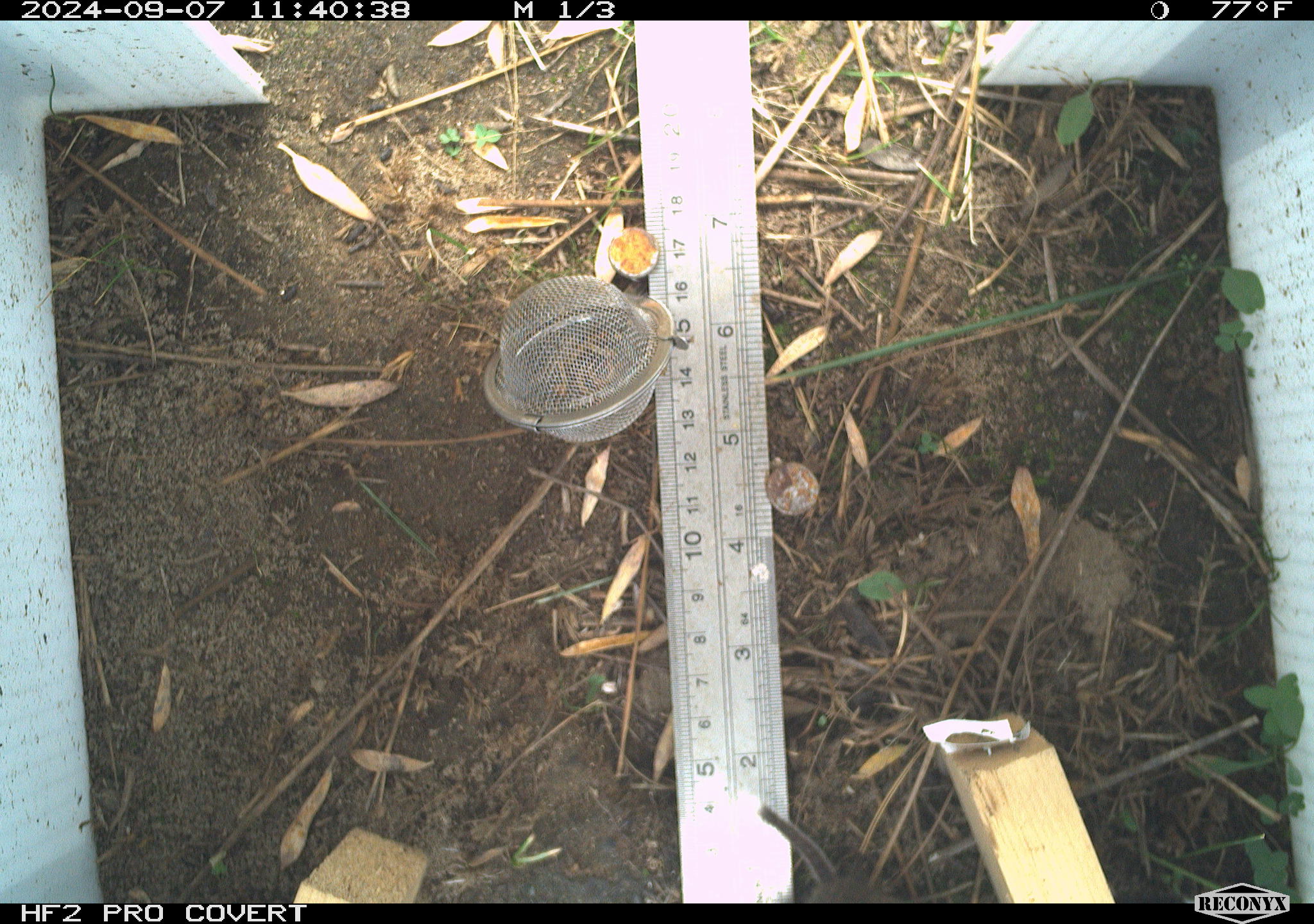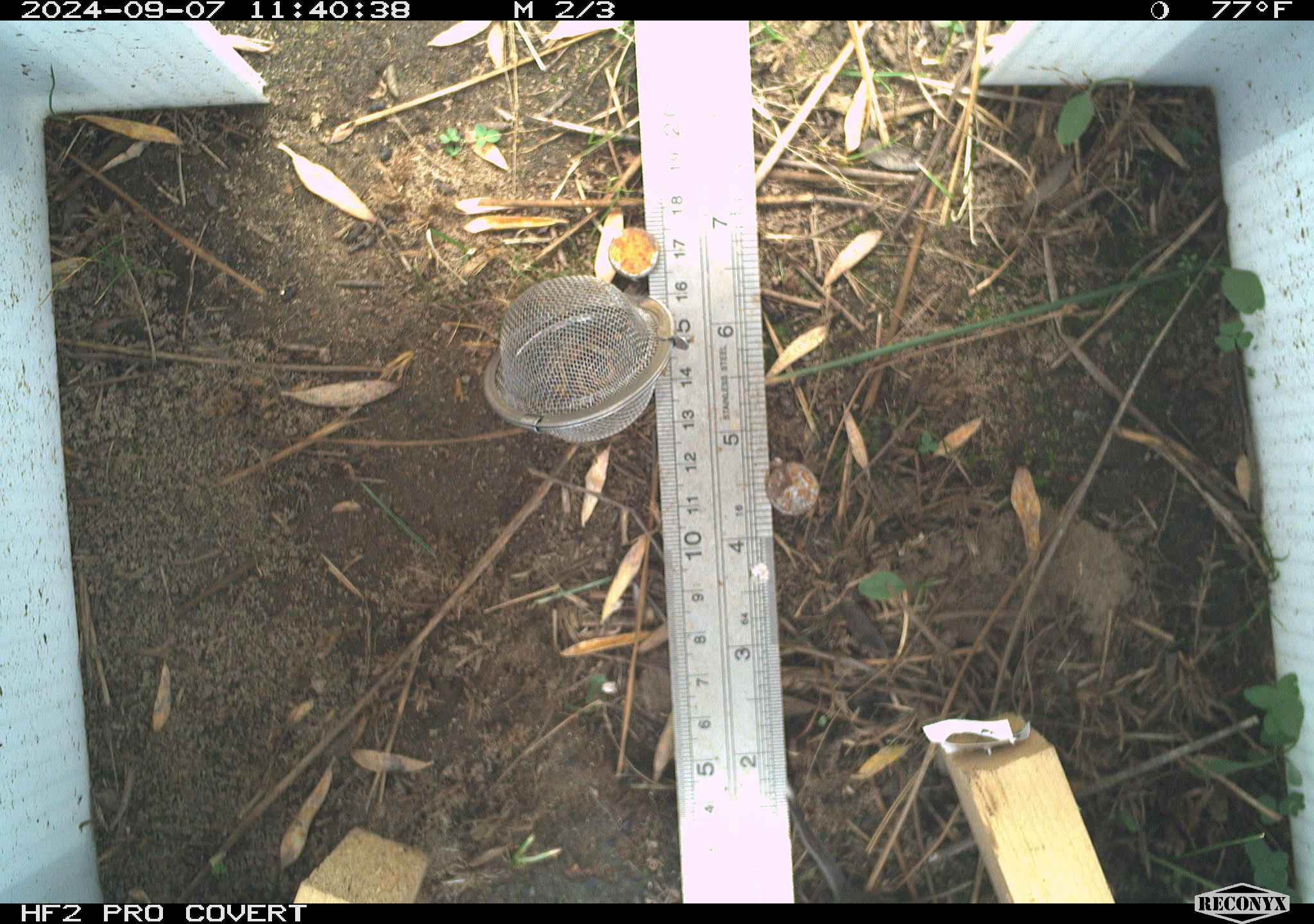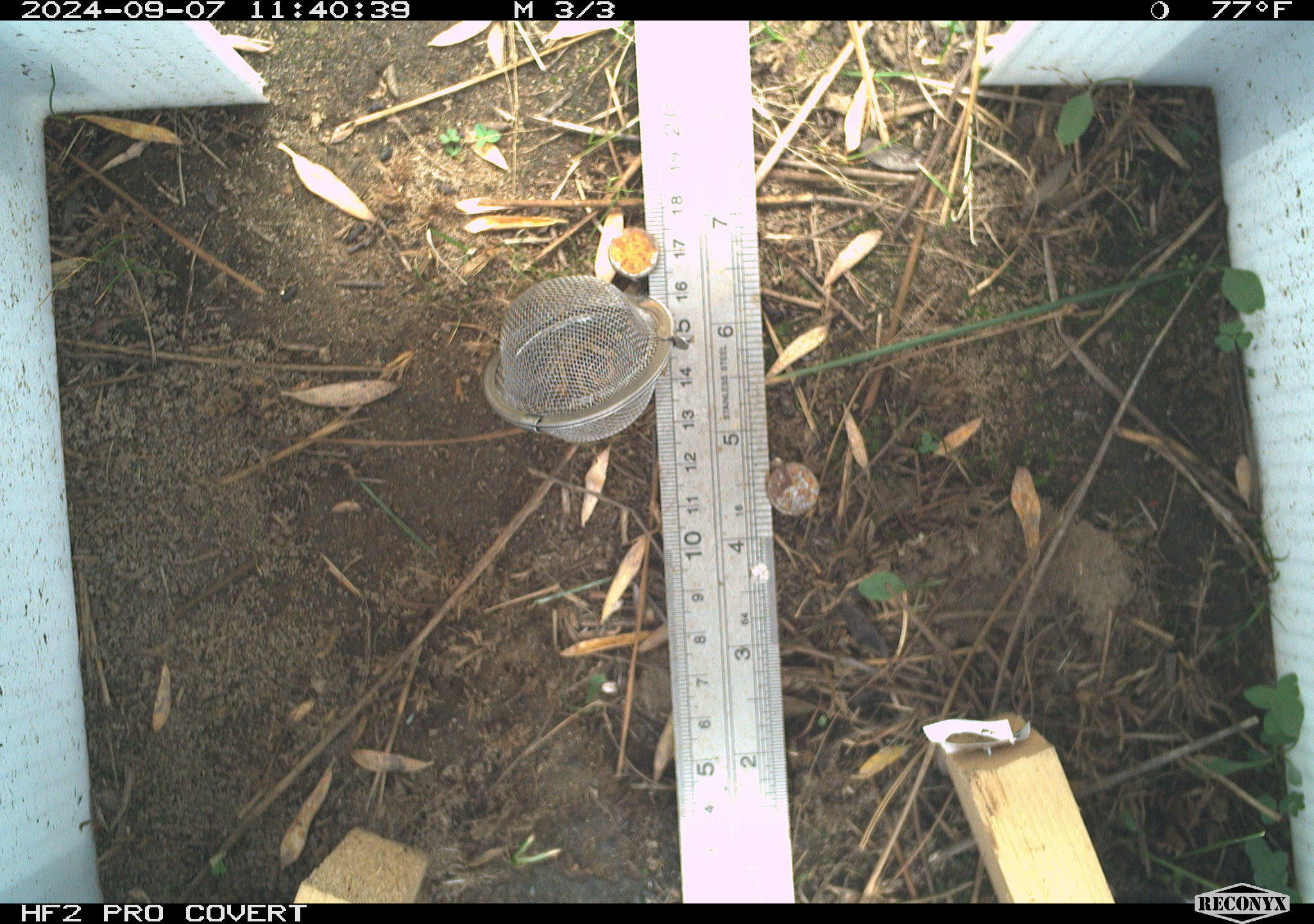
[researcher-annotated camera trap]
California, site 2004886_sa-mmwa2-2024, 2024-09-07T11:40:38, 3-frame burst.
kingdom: Animalia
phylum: Chordata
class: Mammalia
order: Rodentia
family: Cricetidae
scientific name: Arvicolinae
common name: voles, lemmings, and muskrats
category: arvicolinae subfamily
Arvicolinae subfamily (voles, lemmings, and muskrats) (Arvicolinae).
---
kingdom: Animalia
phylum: Chordata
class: Mammalia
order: Rodentia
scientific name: Rodentia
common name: mouse species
Mouse species (Rodentia).